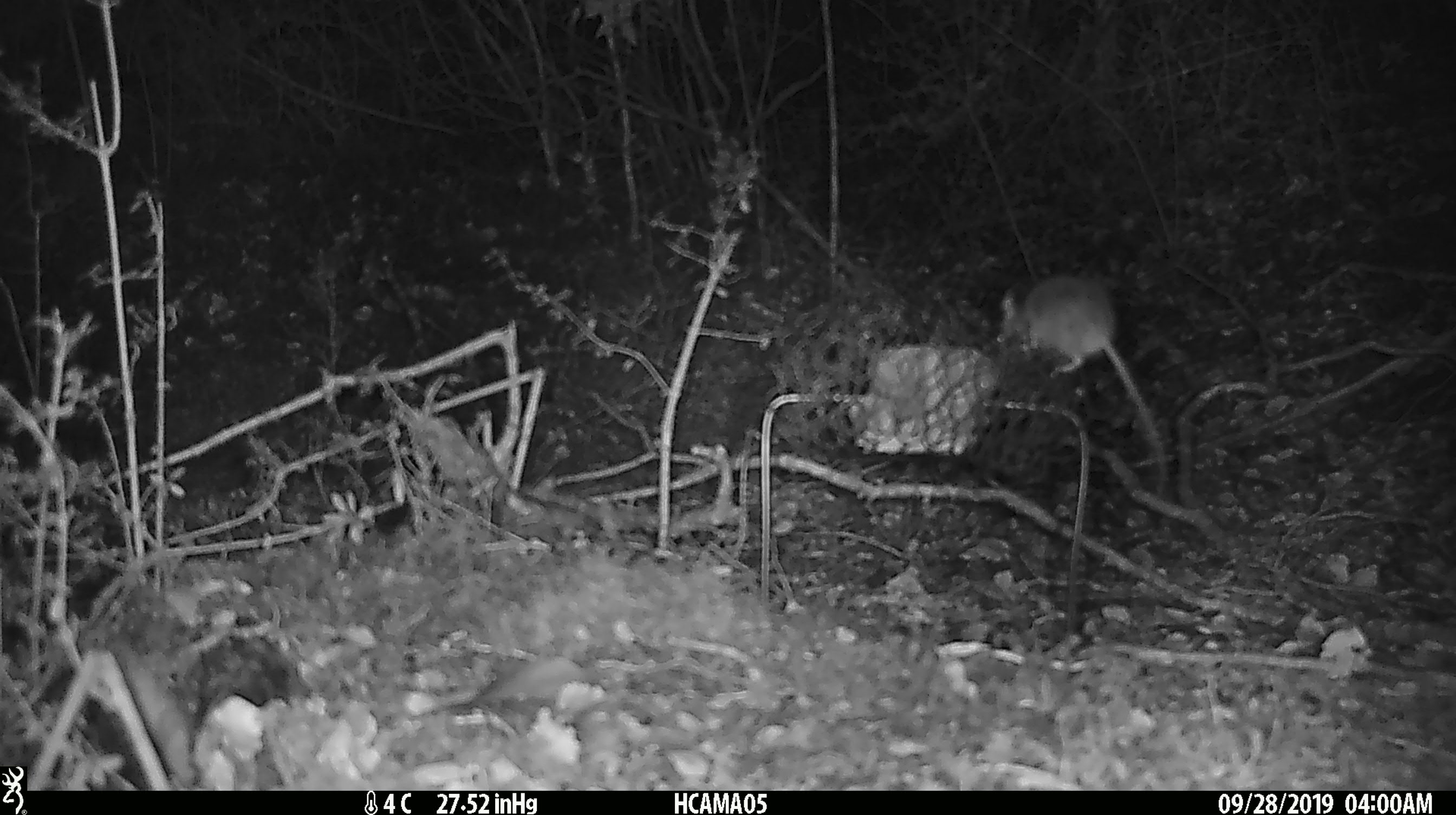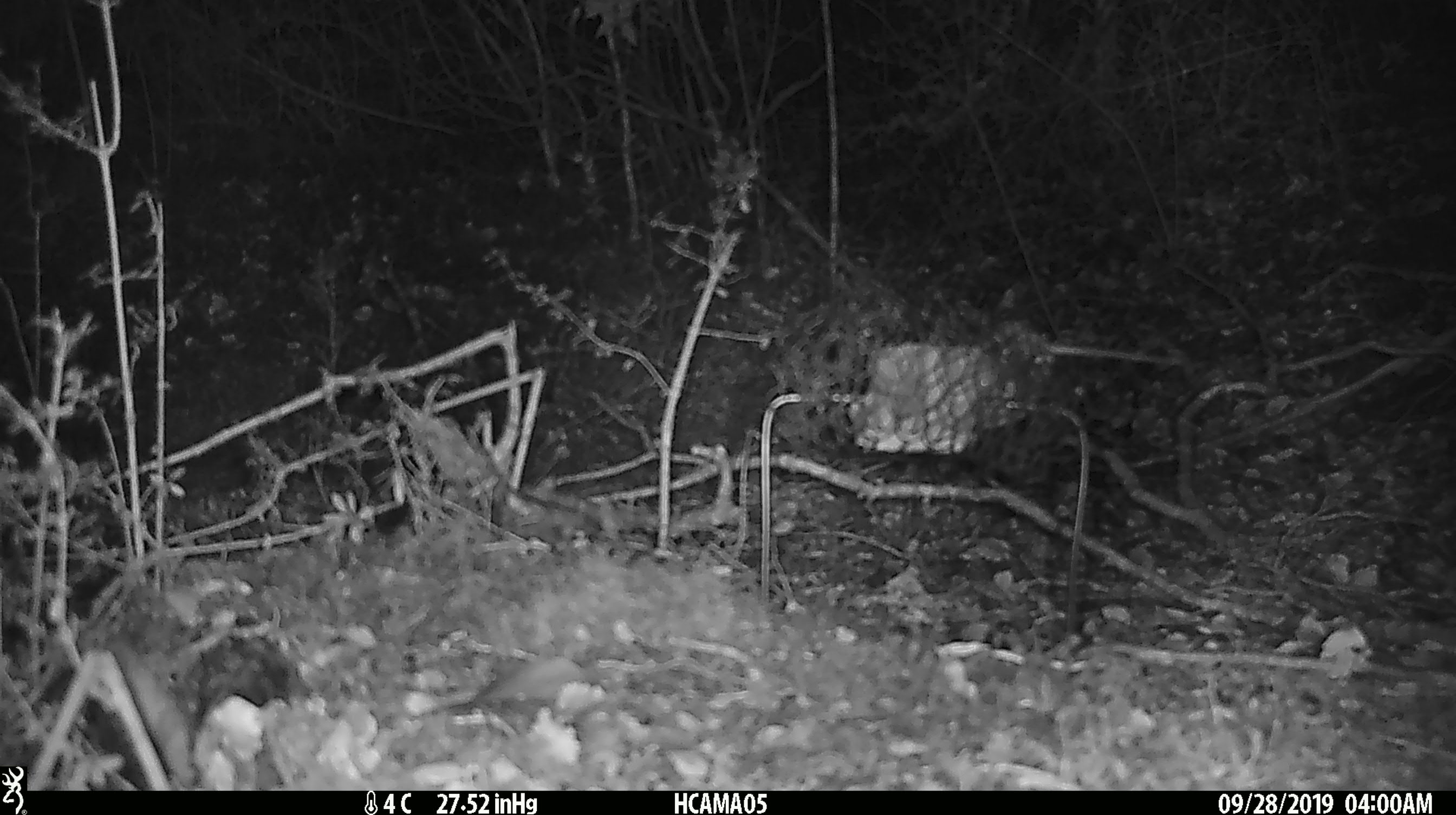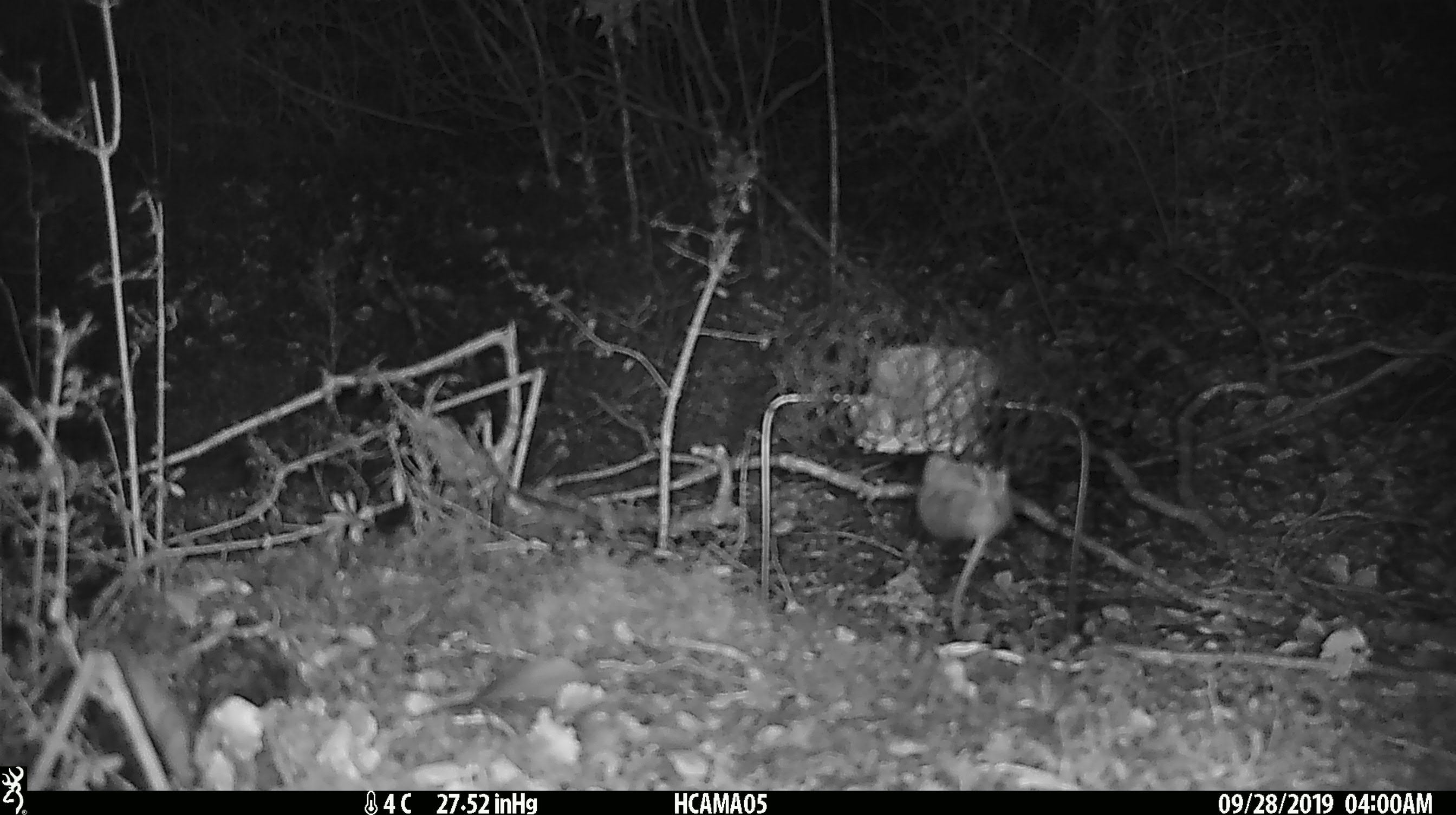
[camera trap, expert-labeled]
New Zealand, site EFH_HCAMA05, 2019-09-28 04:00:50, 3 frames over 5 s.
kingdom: Animalia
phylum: Chordata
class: Mammalia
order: Rodentia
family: Muridae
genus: Mus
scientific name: Mus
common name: mouse